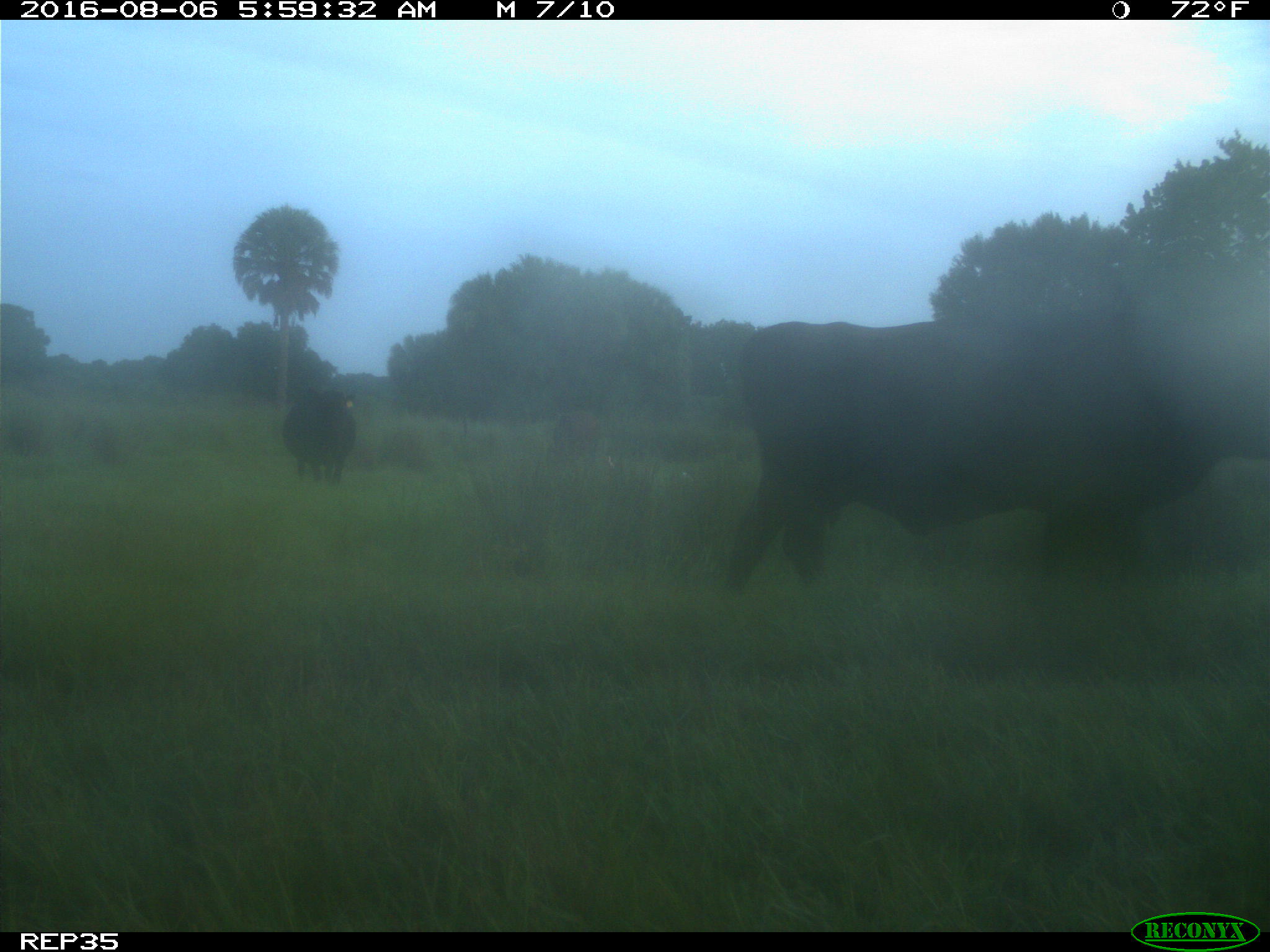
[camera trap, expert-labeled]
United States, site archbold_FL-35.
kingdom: Animalia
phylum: Chordata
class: Mammalia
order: Artiodactyla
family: Bovidae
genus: Bos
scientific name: Bos taurus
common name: domestic cow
Bos taurus (domestic cow).